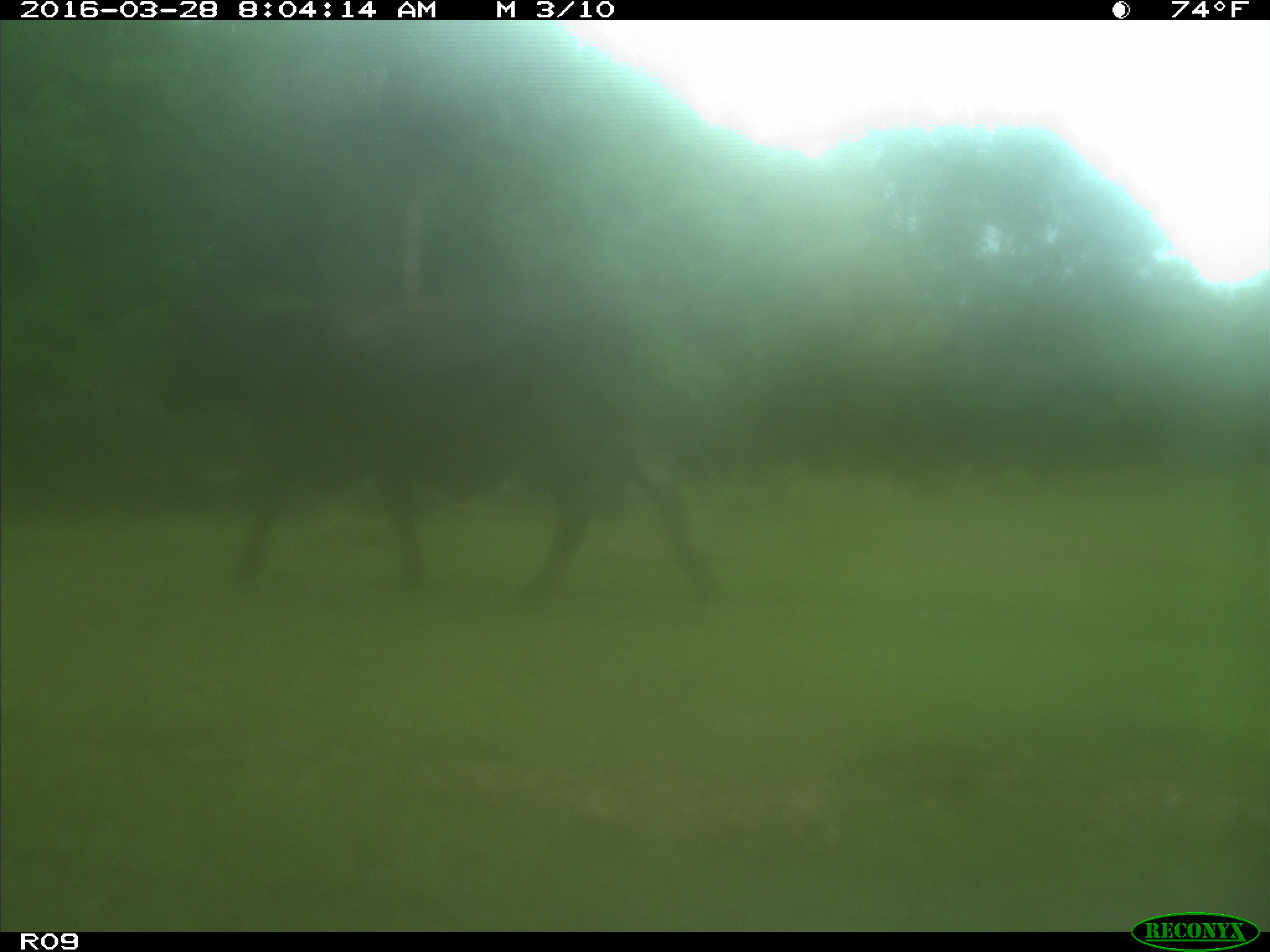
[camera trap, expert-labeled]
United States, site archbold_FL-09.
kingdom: Animalia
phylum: Chordata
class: Mammalia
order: Artiodactyla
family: Bovidae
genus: Bos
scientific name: Bos taurus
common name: domestic cow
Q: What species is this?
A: Bos taurus (domestic cow).